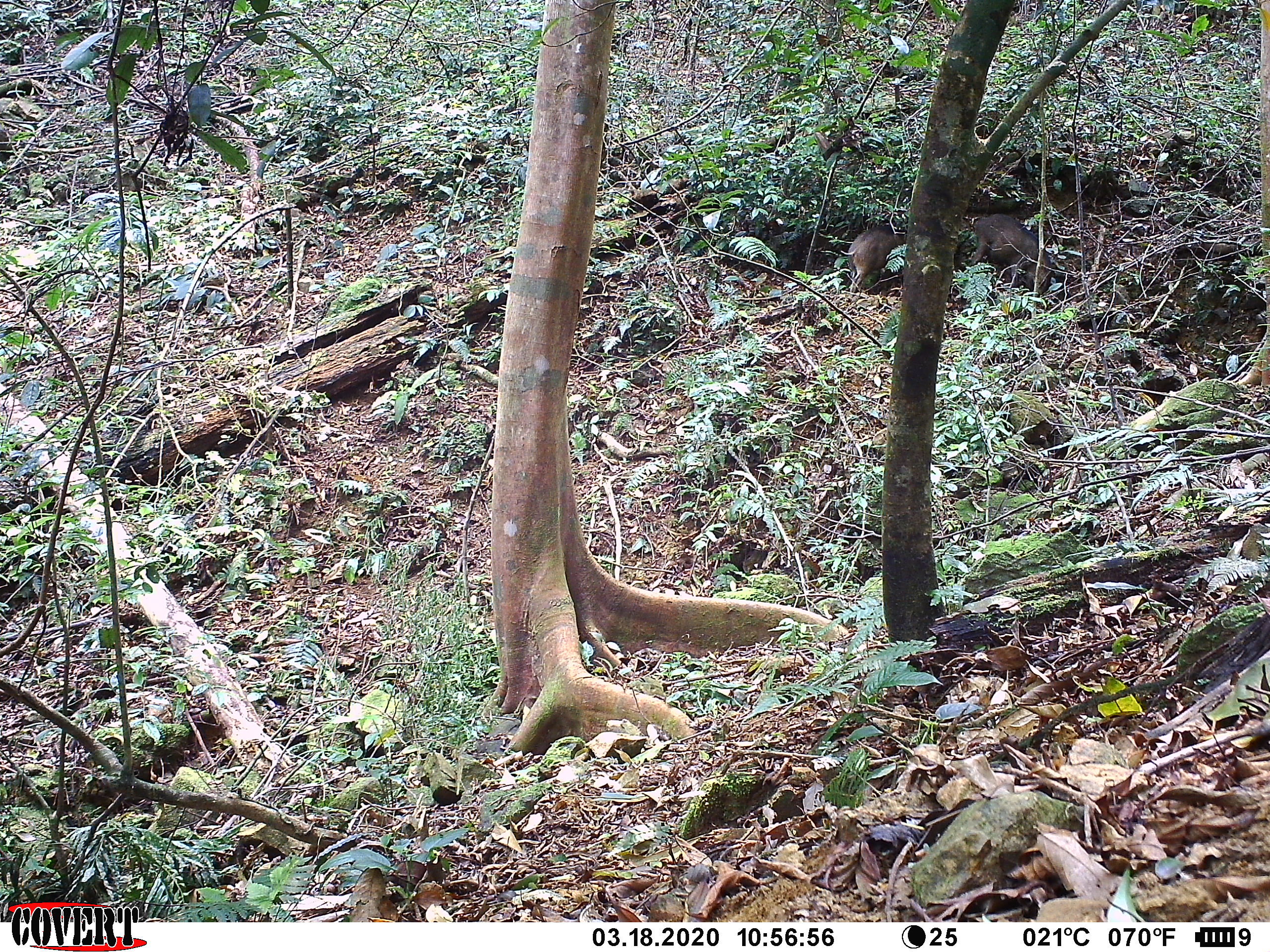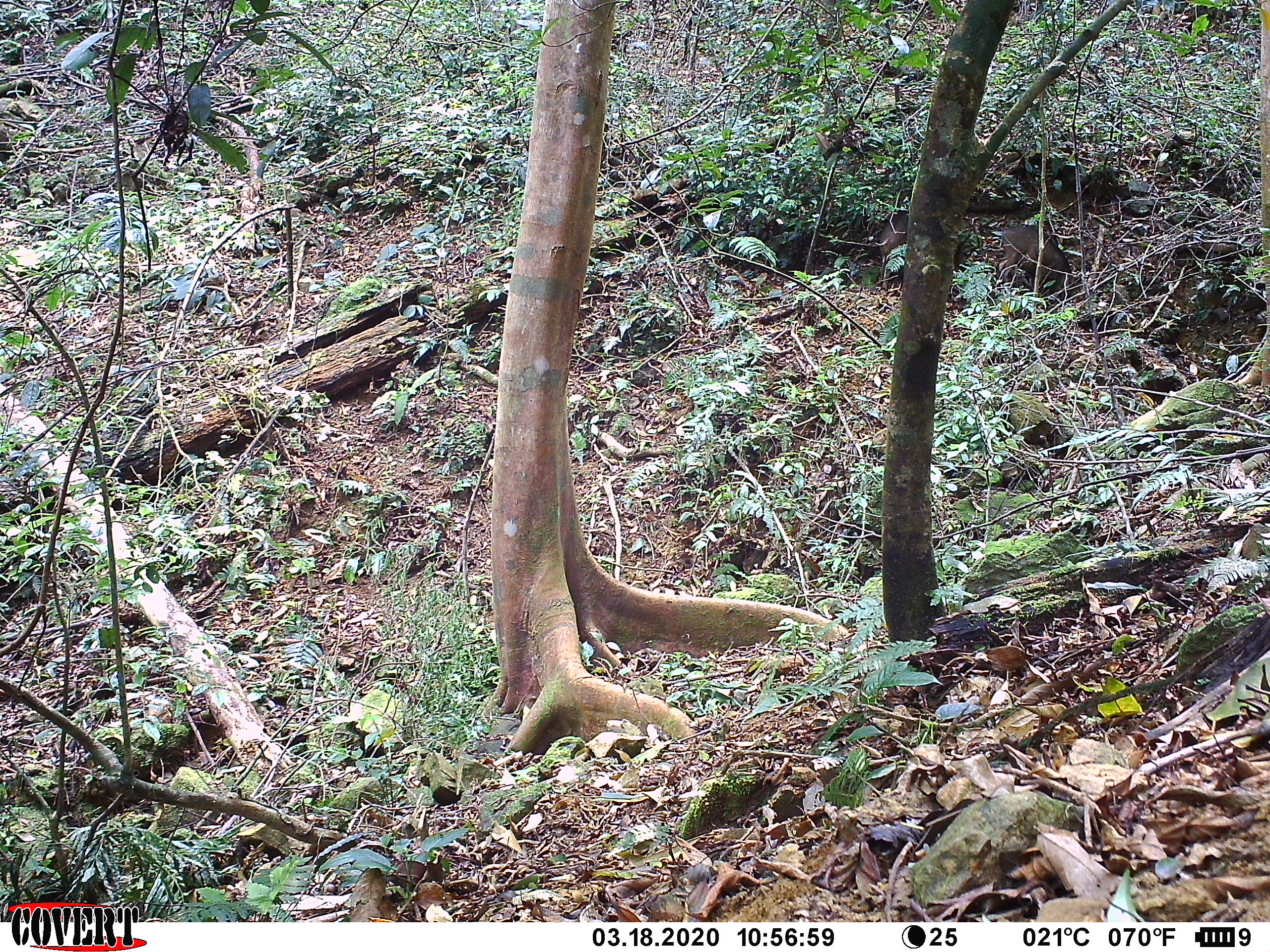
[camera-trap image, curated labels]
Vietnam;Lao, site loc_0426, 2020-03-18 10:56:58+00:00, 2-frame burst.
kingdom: Animalia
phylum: Chordata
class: Mammalia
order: Artiodactyla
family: Suidae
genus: Sus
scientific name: Sus scrofa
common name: eurasian wild pig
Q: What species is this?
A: Eurasian wild pig (Sus scrofa).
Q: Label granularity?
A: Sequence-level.